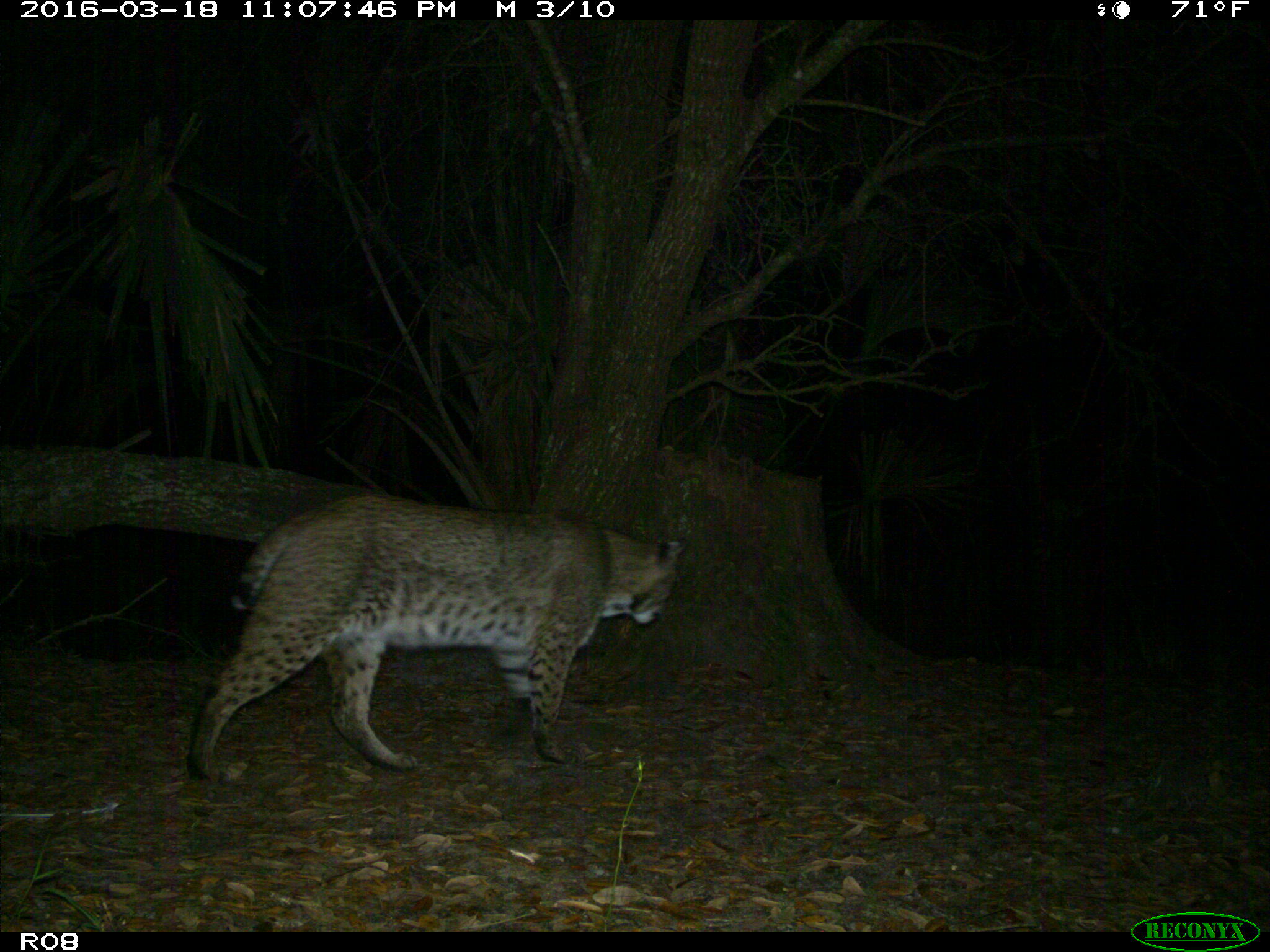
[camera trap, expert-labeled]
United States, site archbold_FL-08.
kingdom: Animalia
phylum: Chordata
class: Mammalia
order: Carnivora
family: Felidae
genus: Lynx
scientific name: Lynx rufus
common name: bobcat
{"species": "Lynx rufus (bobcat)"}